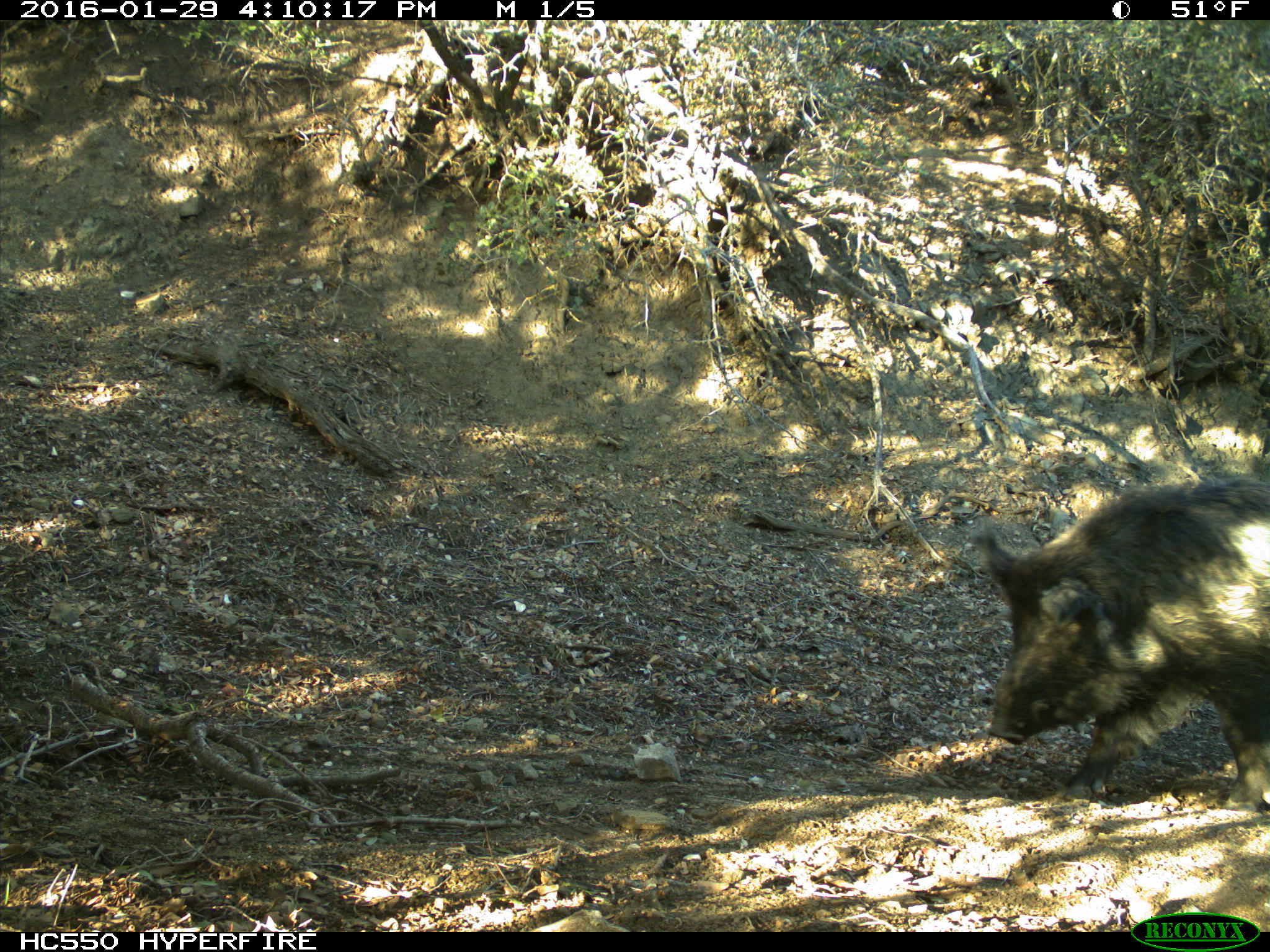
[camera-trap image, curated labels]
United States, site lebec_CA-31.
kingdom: Animalia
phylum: Chordata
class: Mammalia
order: Artiodactyla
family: Suidae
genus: Sus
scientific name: Sus scrofa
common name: wild boar